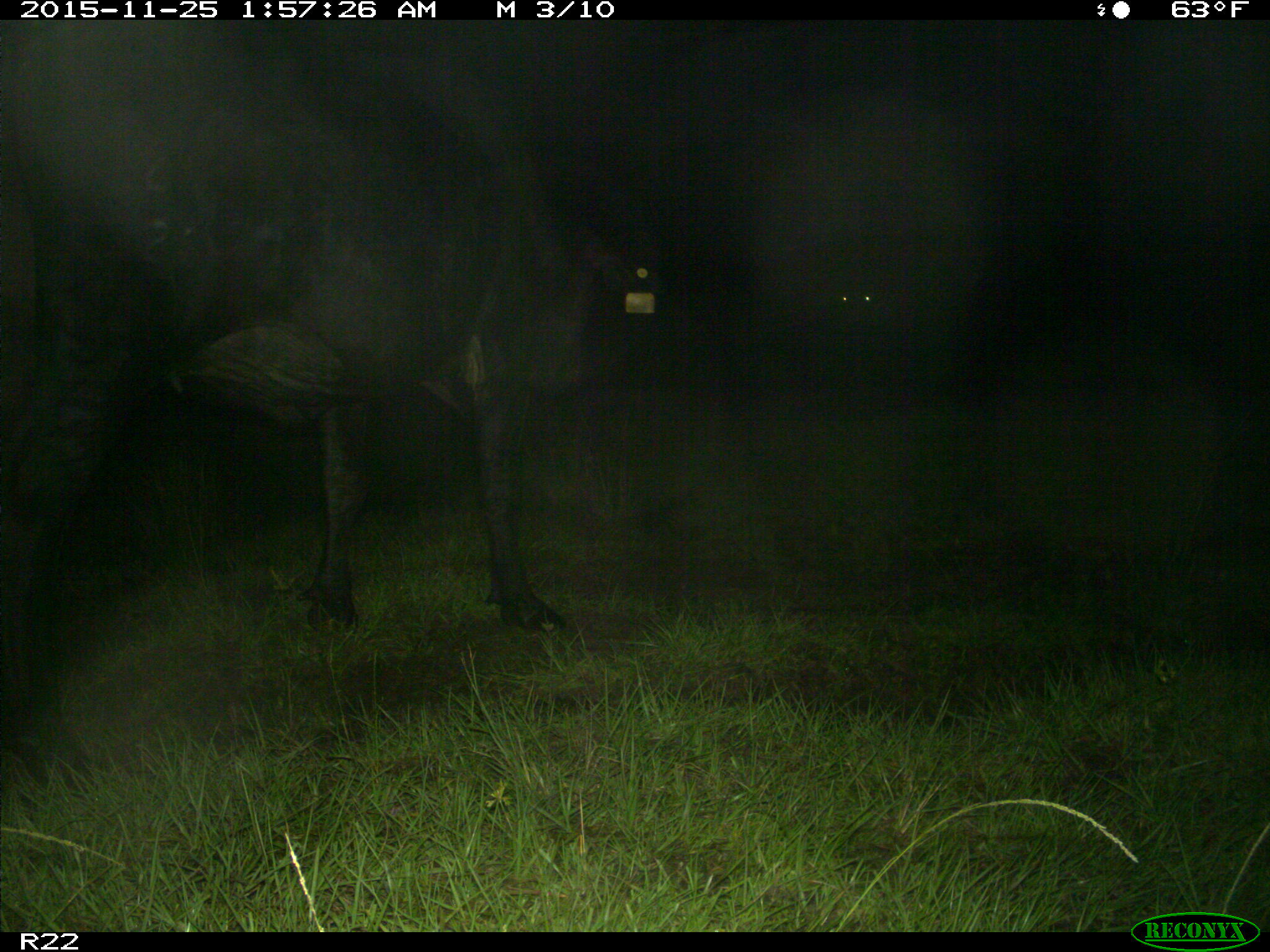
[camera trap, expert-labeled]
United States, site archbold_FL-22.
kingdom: Animalia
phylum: Chordata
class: Mammalia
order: Artiodactyla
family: Bovidae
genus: Bos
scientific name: Bos taurus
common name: domestic cow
Bos taurus (domestic cow).